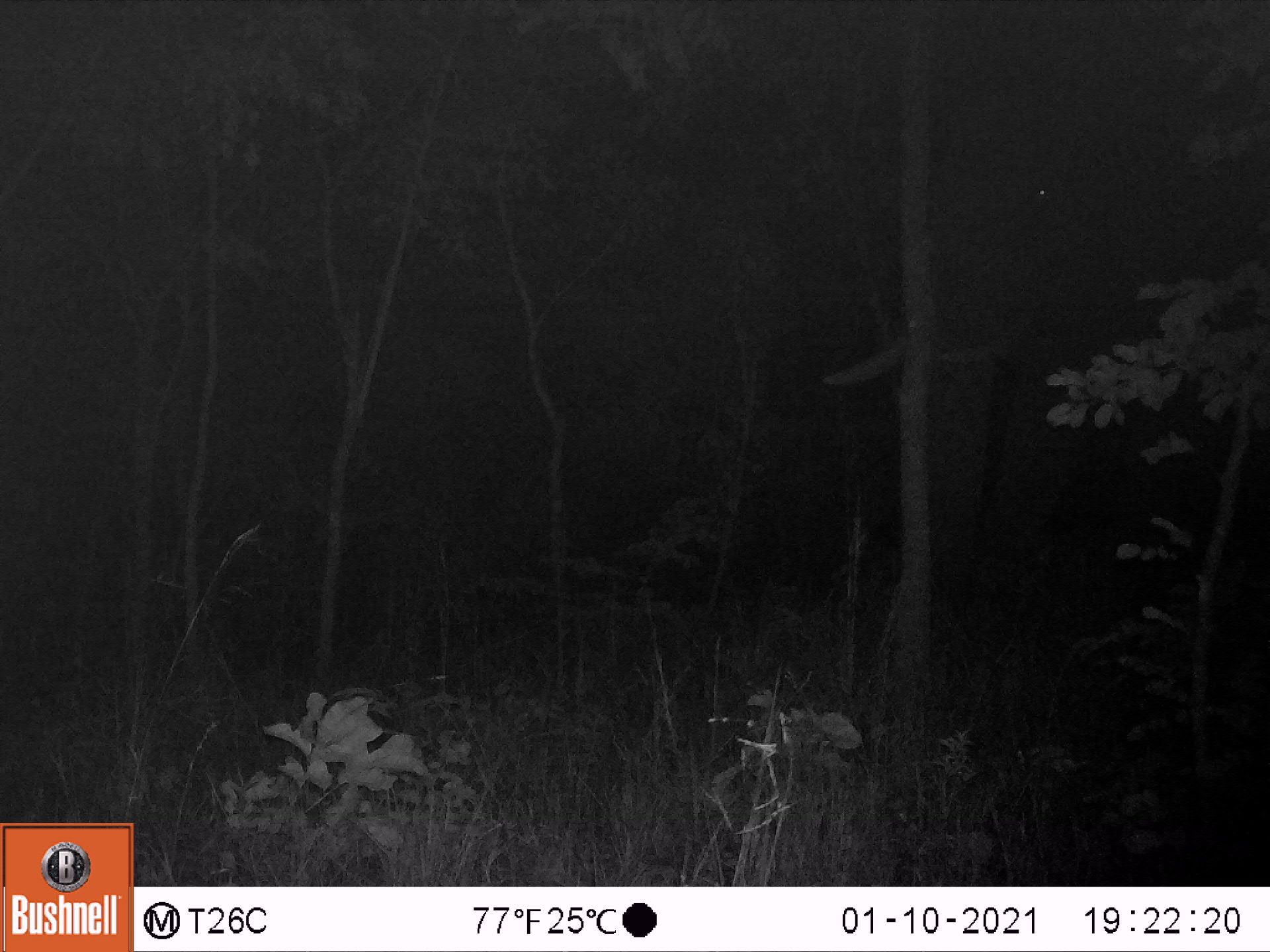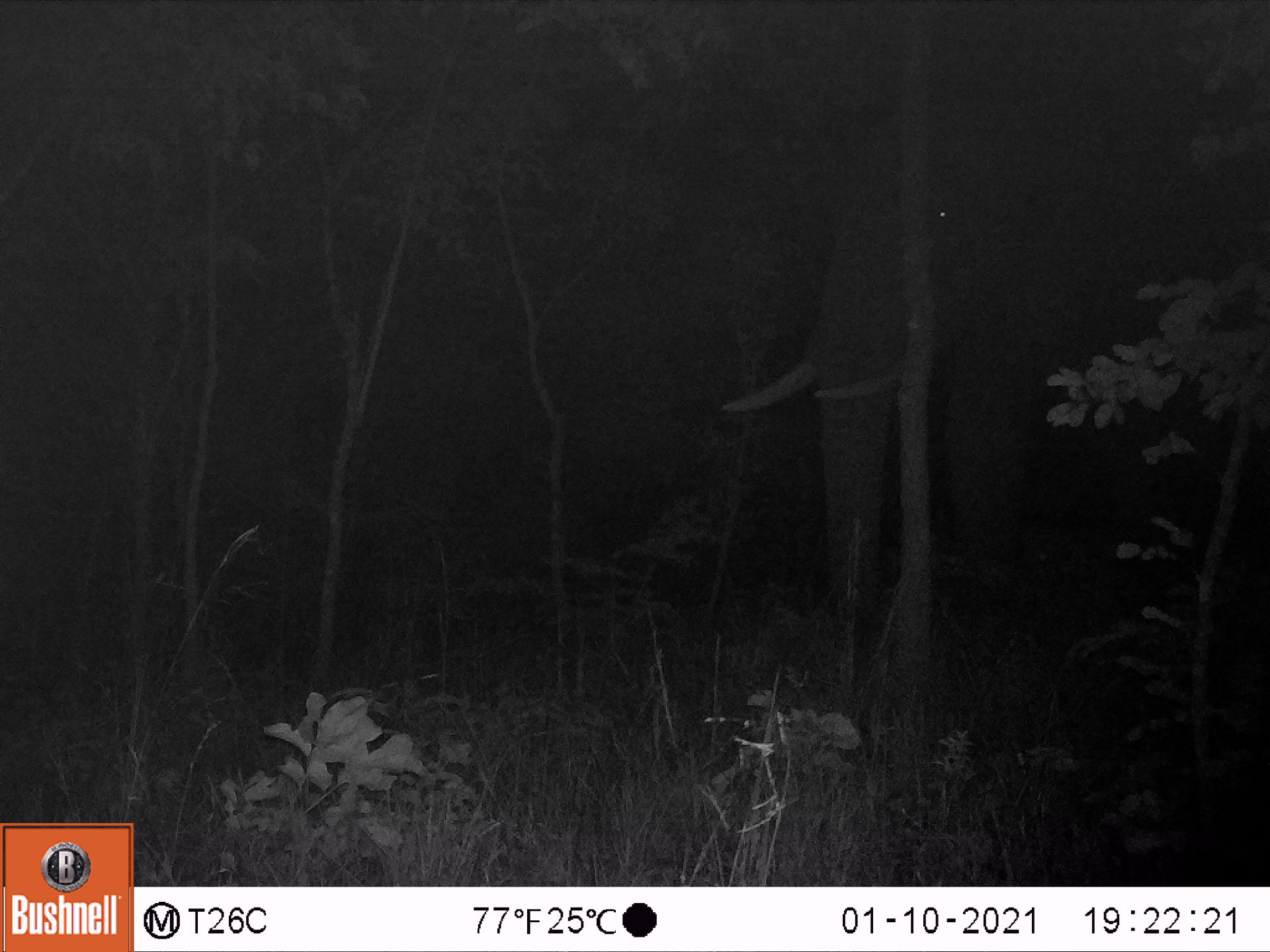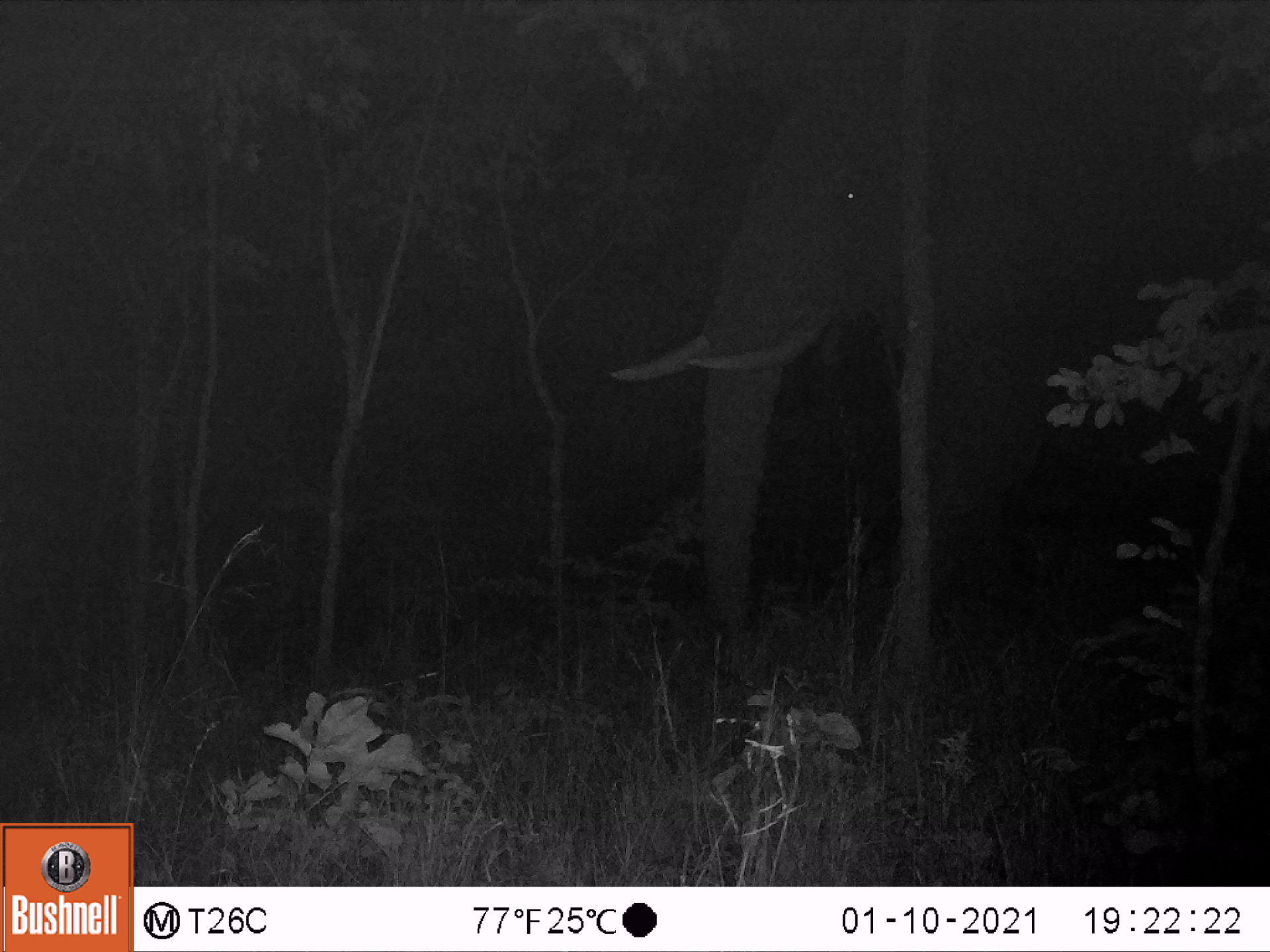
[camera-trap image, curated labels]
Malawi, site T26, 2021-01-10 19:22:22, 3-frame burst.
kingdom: Animalia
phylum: Chordata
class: Mammalia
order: Proboscidea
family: Elephantidae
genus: Loxodonta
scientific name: Loxodonta africana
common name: african savanna elephant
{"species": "african savanna elephant (Loxodonta africana)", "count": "1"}